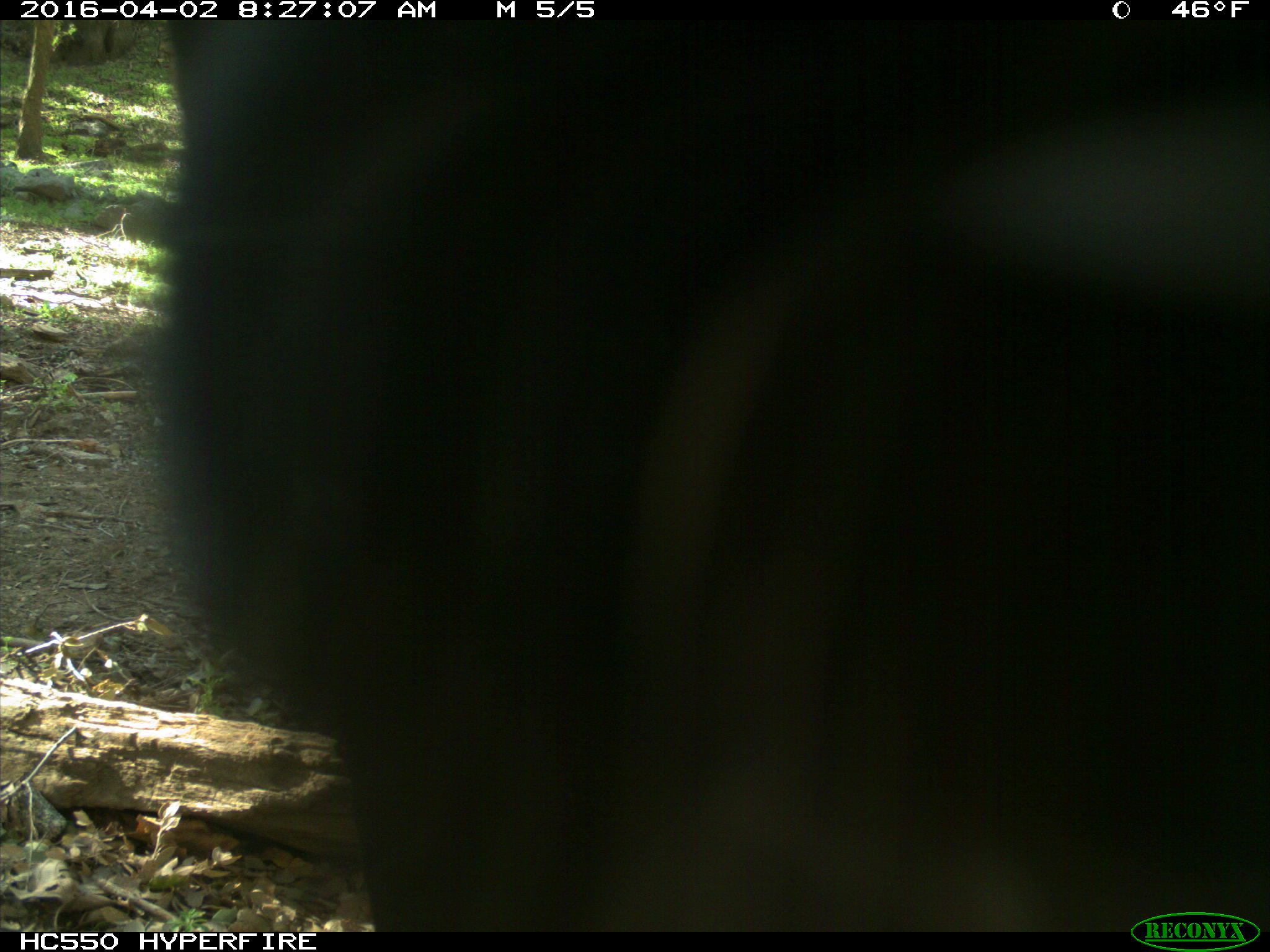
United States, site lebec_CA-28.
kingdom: Animalia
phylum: Chordata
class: Mammalia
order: Artiodactyla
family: Bovidae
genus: Bos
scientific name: Bos taurus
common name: domestic cow